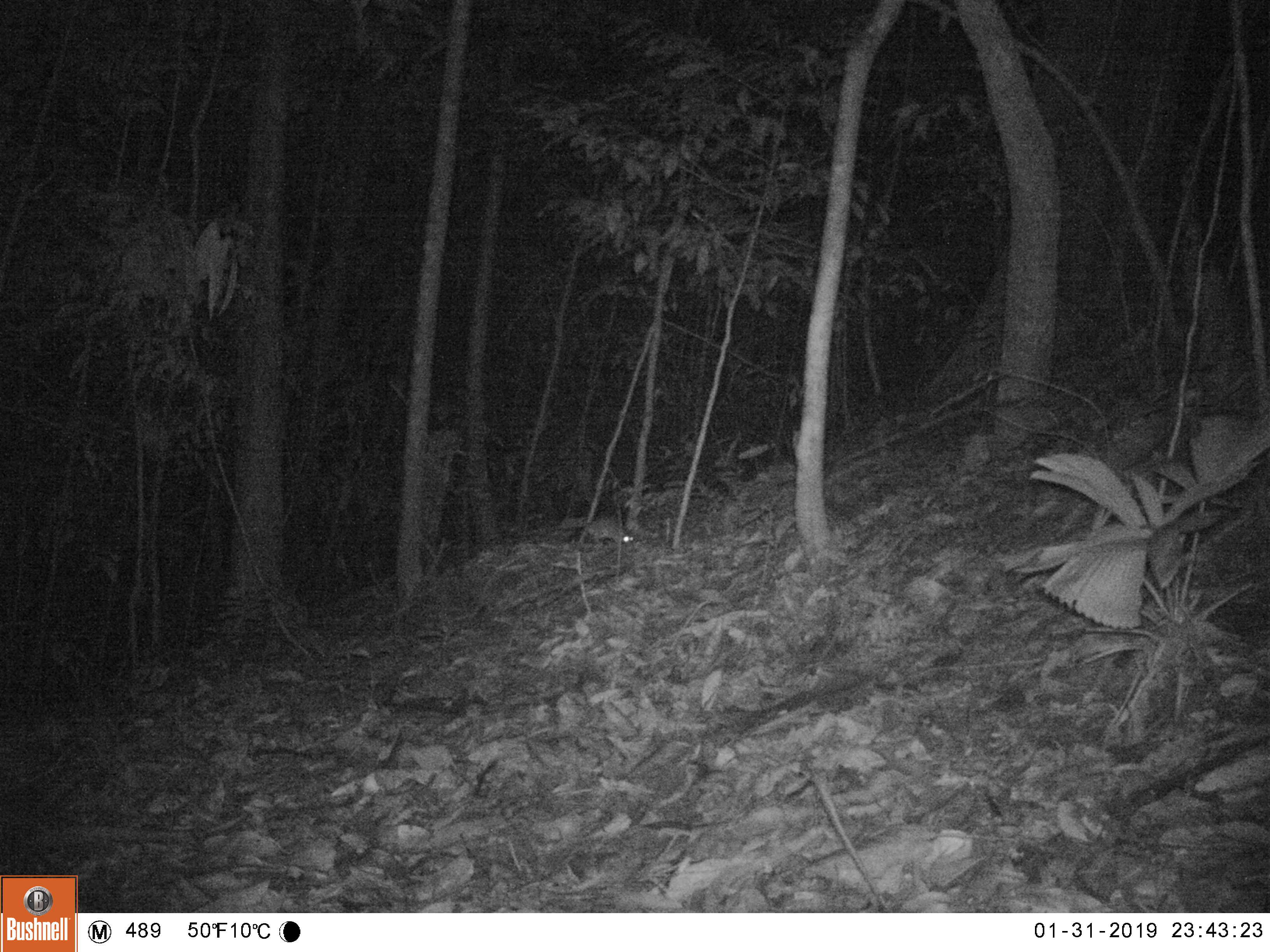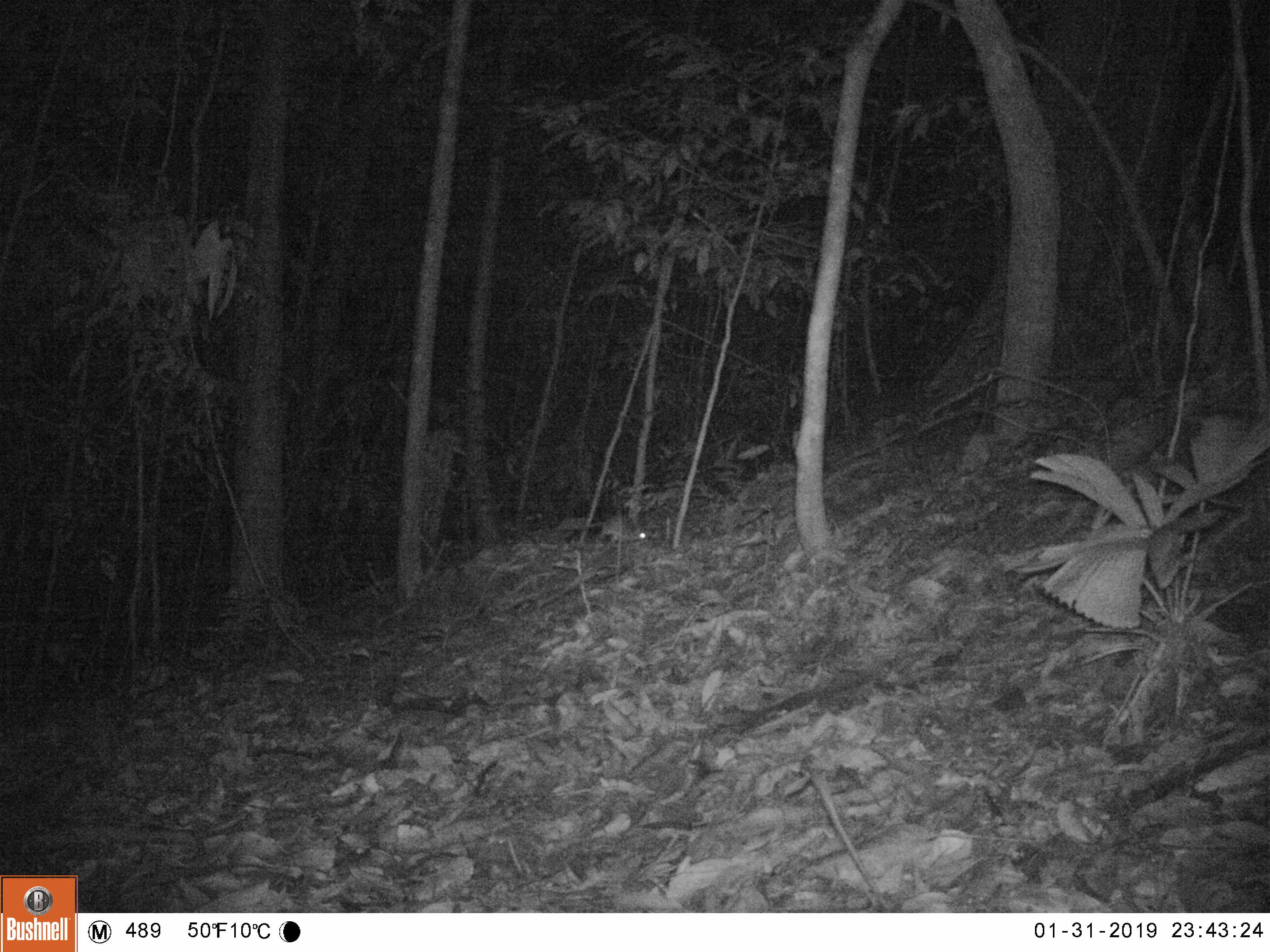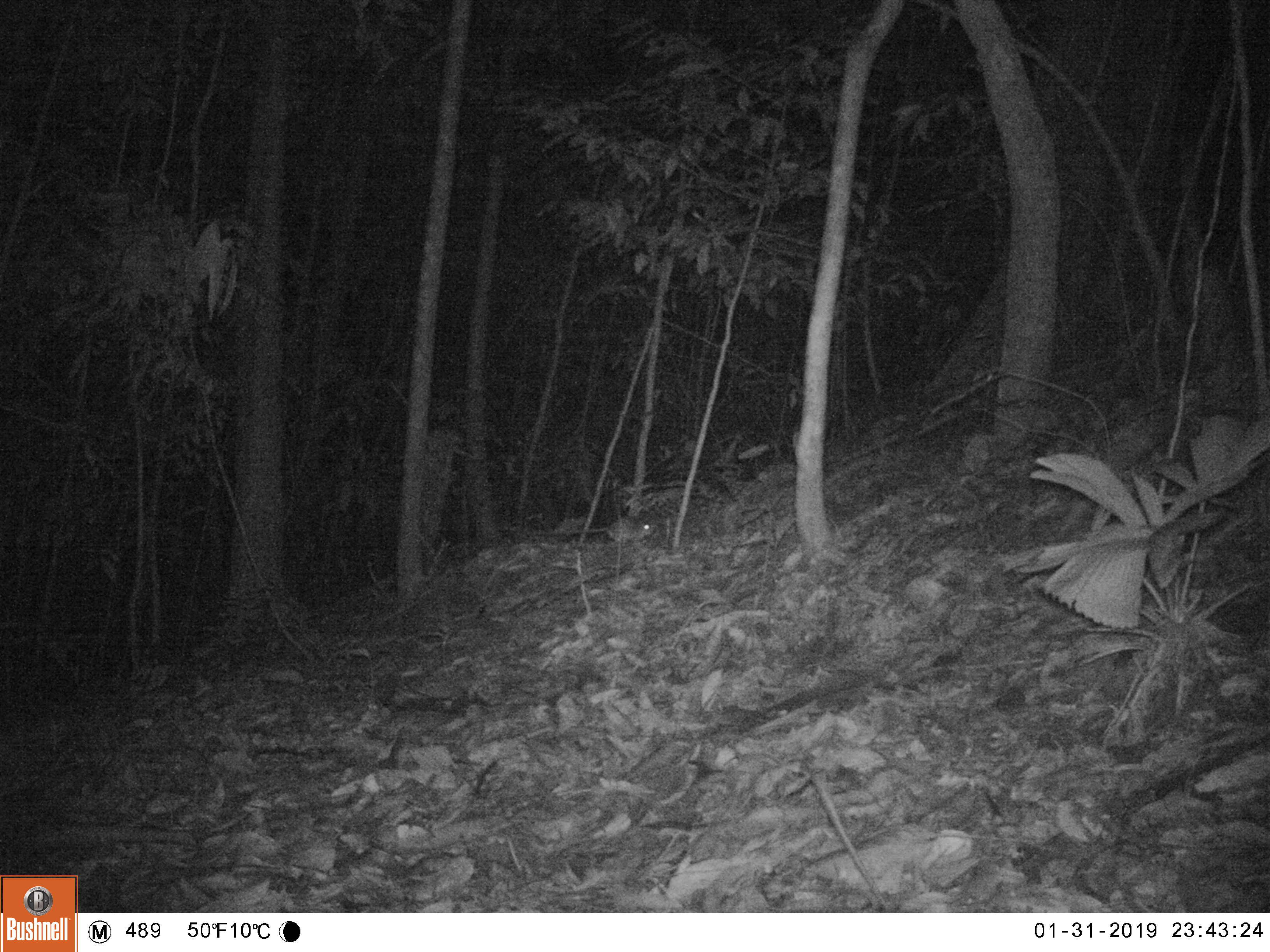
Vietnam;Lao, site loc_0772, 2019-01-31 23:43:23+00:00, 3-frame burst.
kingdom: Animalia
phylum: Chordata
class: Mammalia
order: Rodentia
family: Muridae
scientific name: Muridae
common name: old-world mice and rats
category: unidentified murid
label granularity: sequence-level